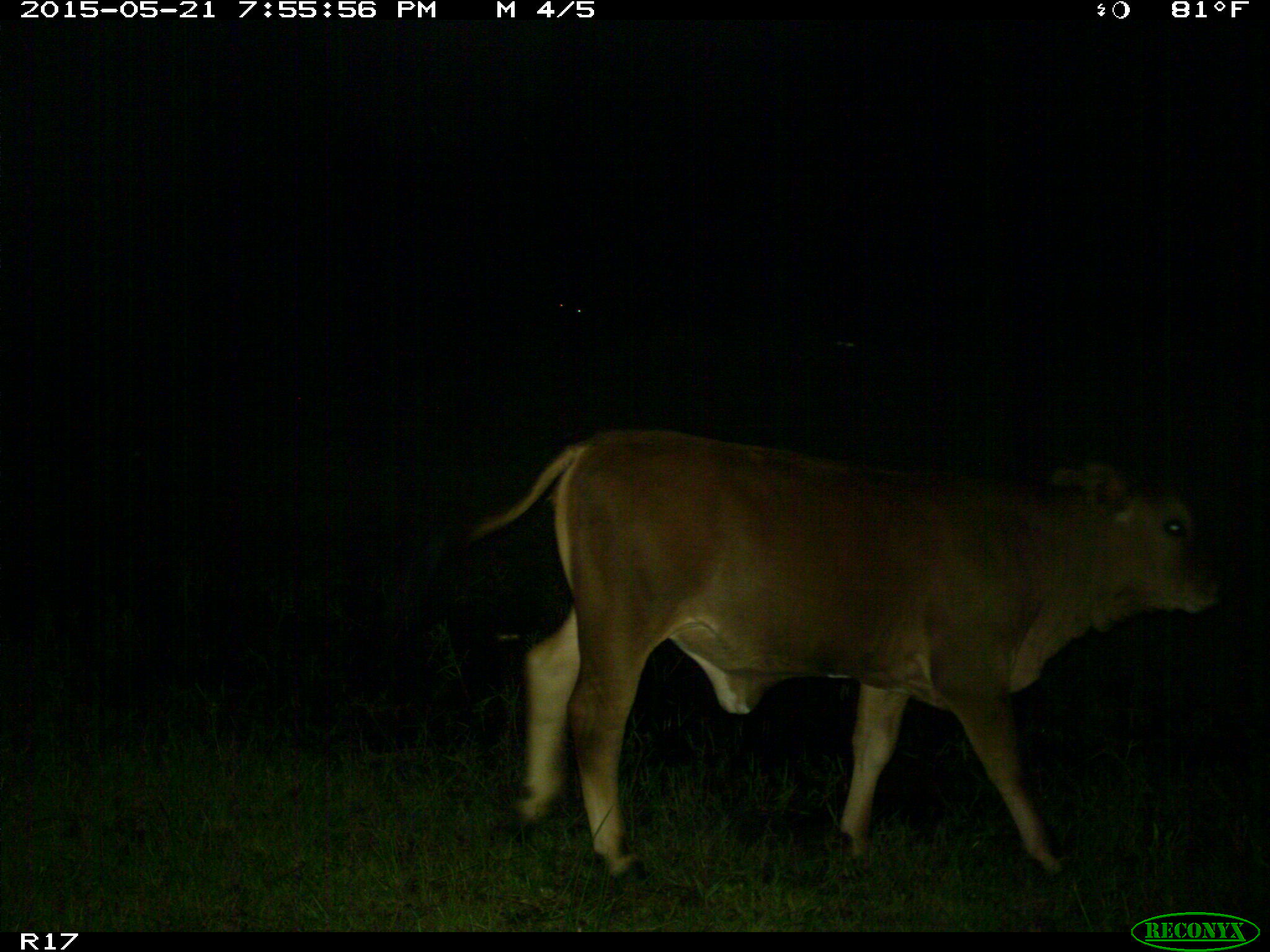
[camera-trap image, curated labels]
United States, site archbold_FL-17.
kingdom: Animalia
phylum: Chordata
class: Mammalia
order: Artiodactyla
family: Bovidae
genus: Bos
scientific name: Bos taurus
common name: domestic cow